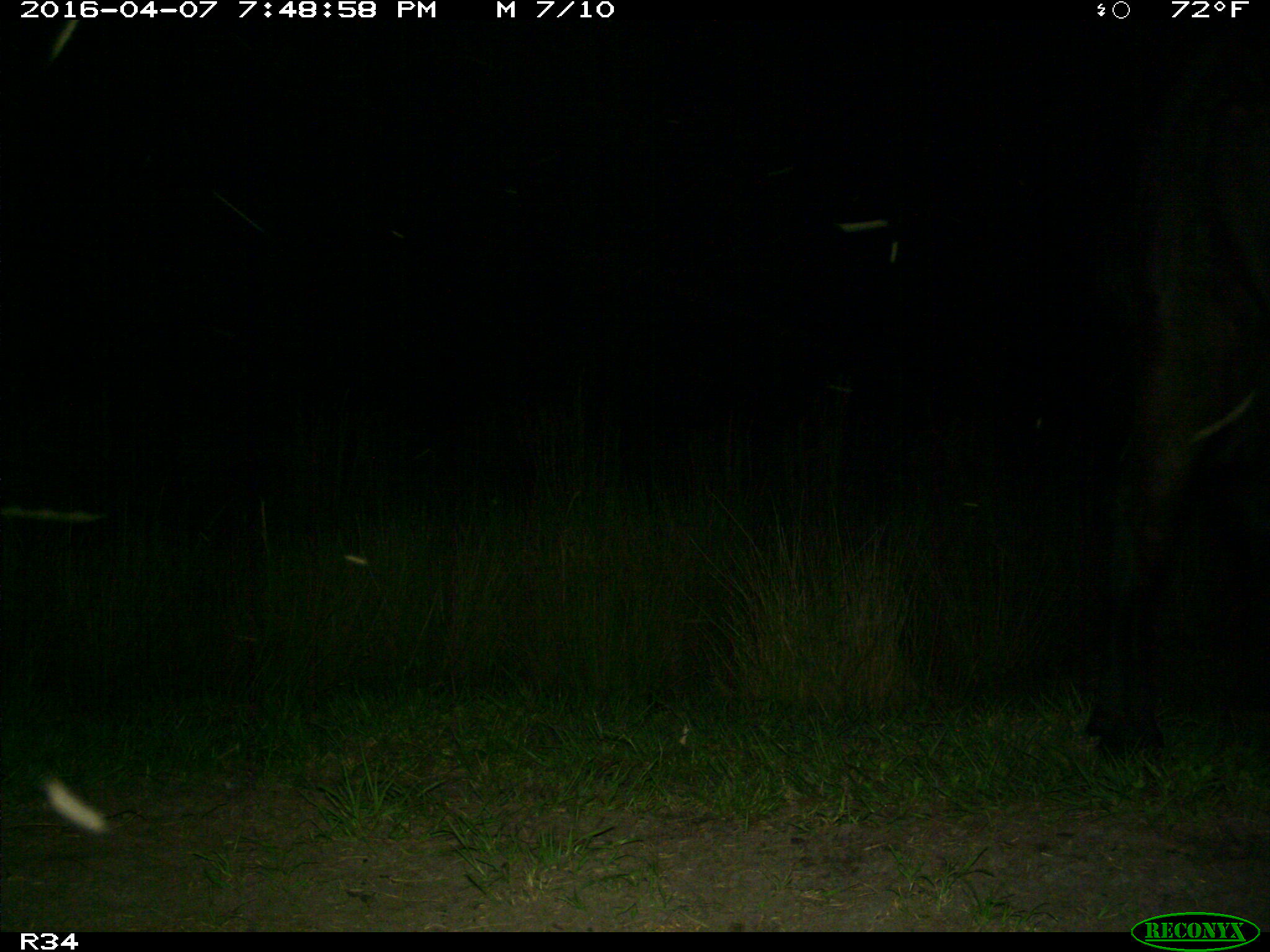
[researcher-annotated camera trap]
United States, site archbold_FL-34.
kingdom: Animalia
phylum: Chordata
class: Mammalia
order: Artiodactyla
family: Bovidae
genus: Bos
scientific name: Bos taurus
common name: domestic cow